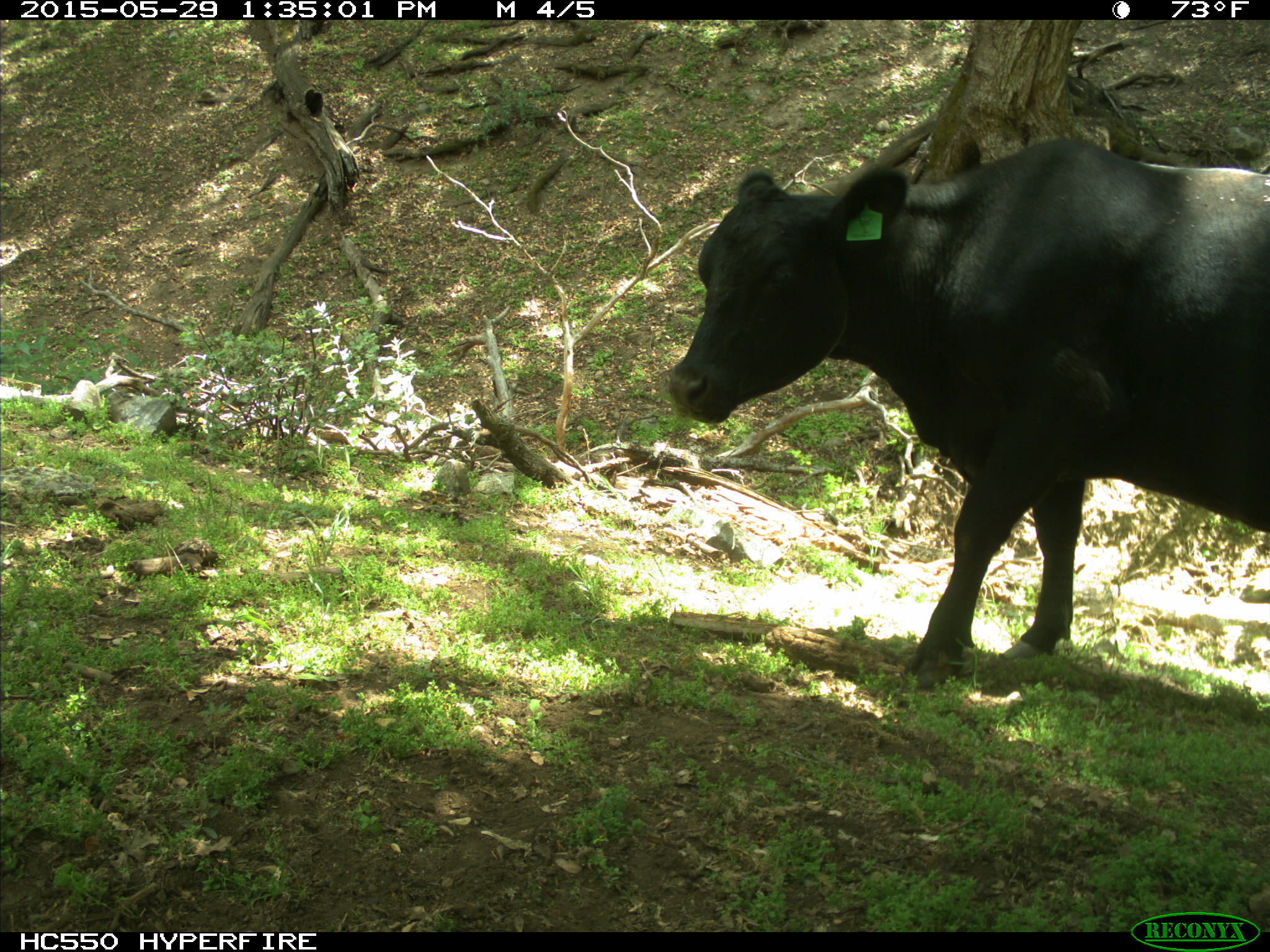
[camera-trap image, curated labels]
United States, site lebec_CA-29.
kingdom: Animalia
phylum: Chordata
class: Mammalia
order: Artiodactyla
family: Bovidae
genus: Bos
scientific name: Bos taurus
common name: domestic cow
Bos taurus (domestic cow).